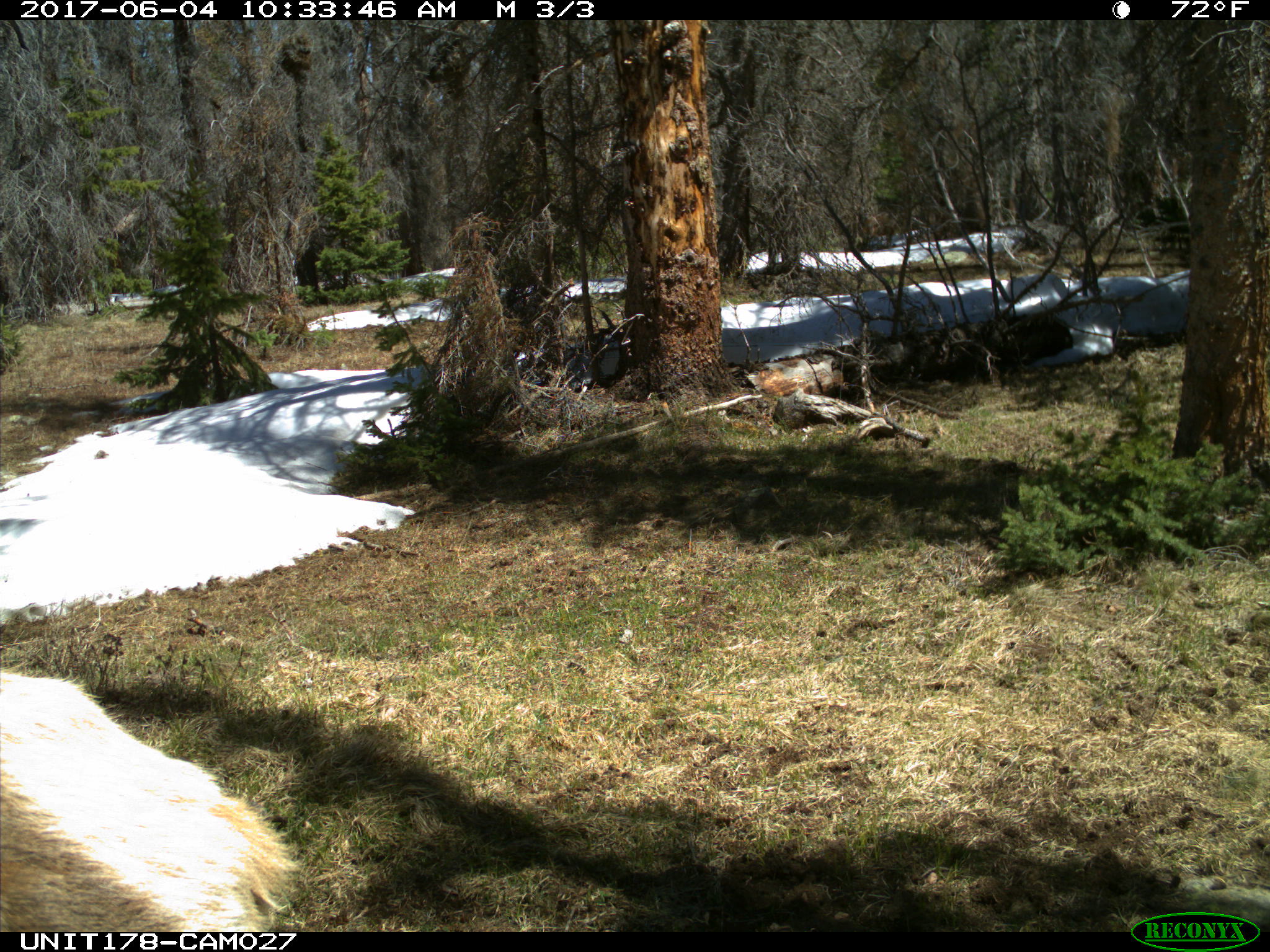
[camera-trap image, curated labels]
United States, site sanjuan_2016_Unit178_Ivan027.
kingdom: Animalia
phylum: Chordata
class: Mammalia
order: Artiodactyla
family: Cervidae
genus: Cervus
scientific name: Cervus elaphus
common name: red deer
Cervus elaphus (red deer).